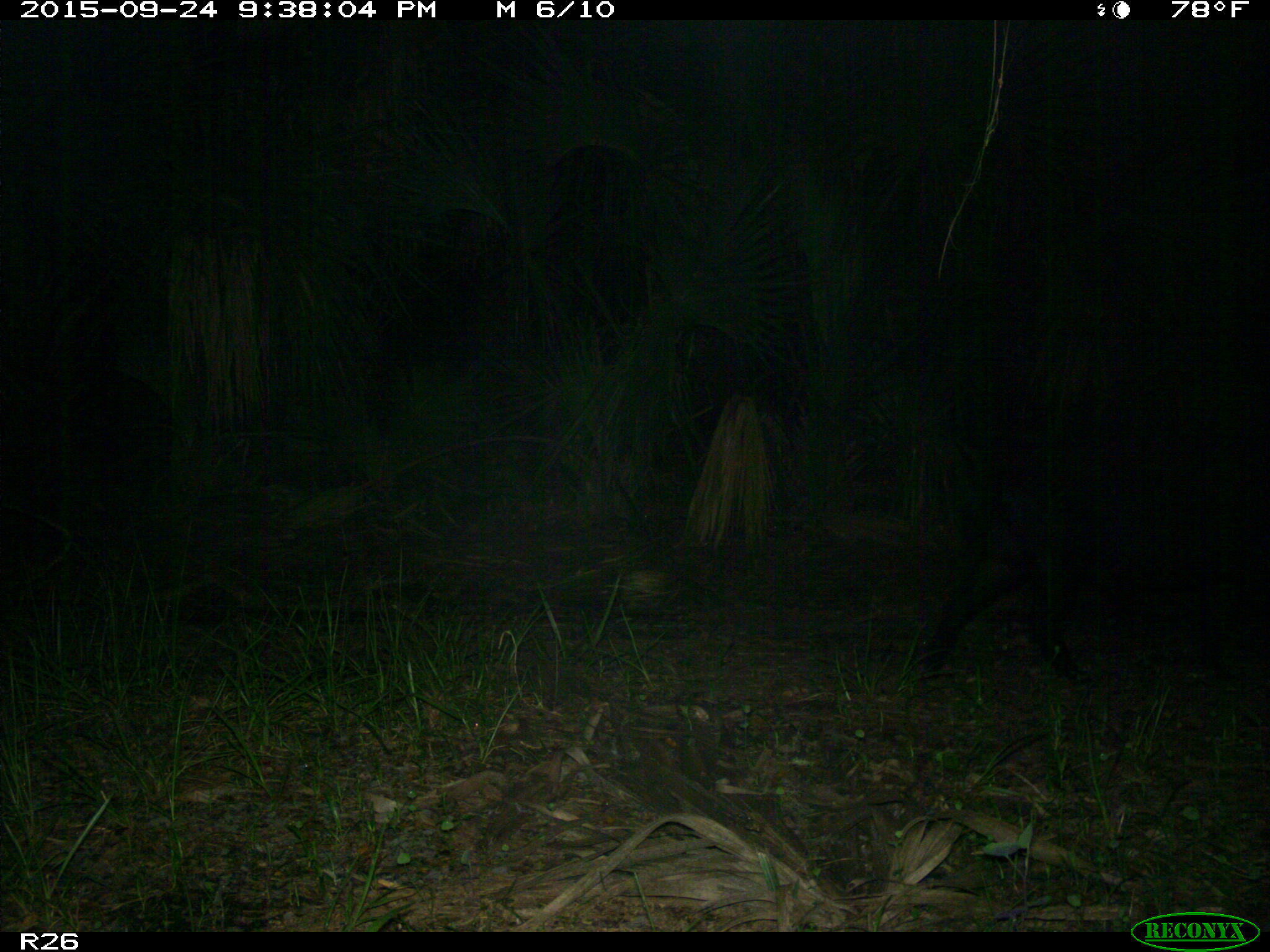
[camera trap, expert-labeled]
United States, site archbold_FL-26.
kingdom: Animalia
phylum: Chordata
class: Mammalia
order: Artiodactyla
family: Suidae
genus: Sus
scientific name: Sus scrofa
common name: wild boar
Sus scrofa (wild boar).